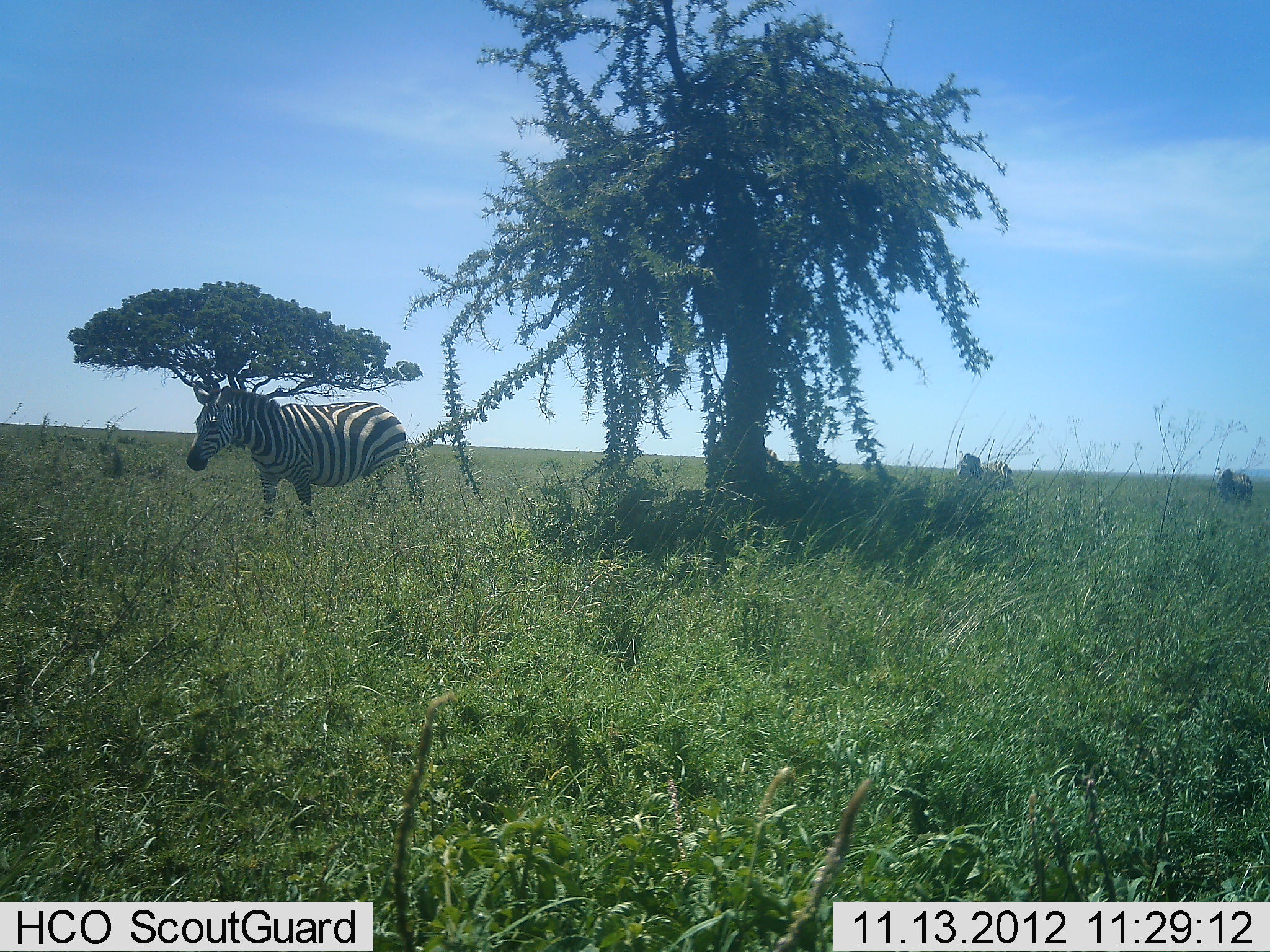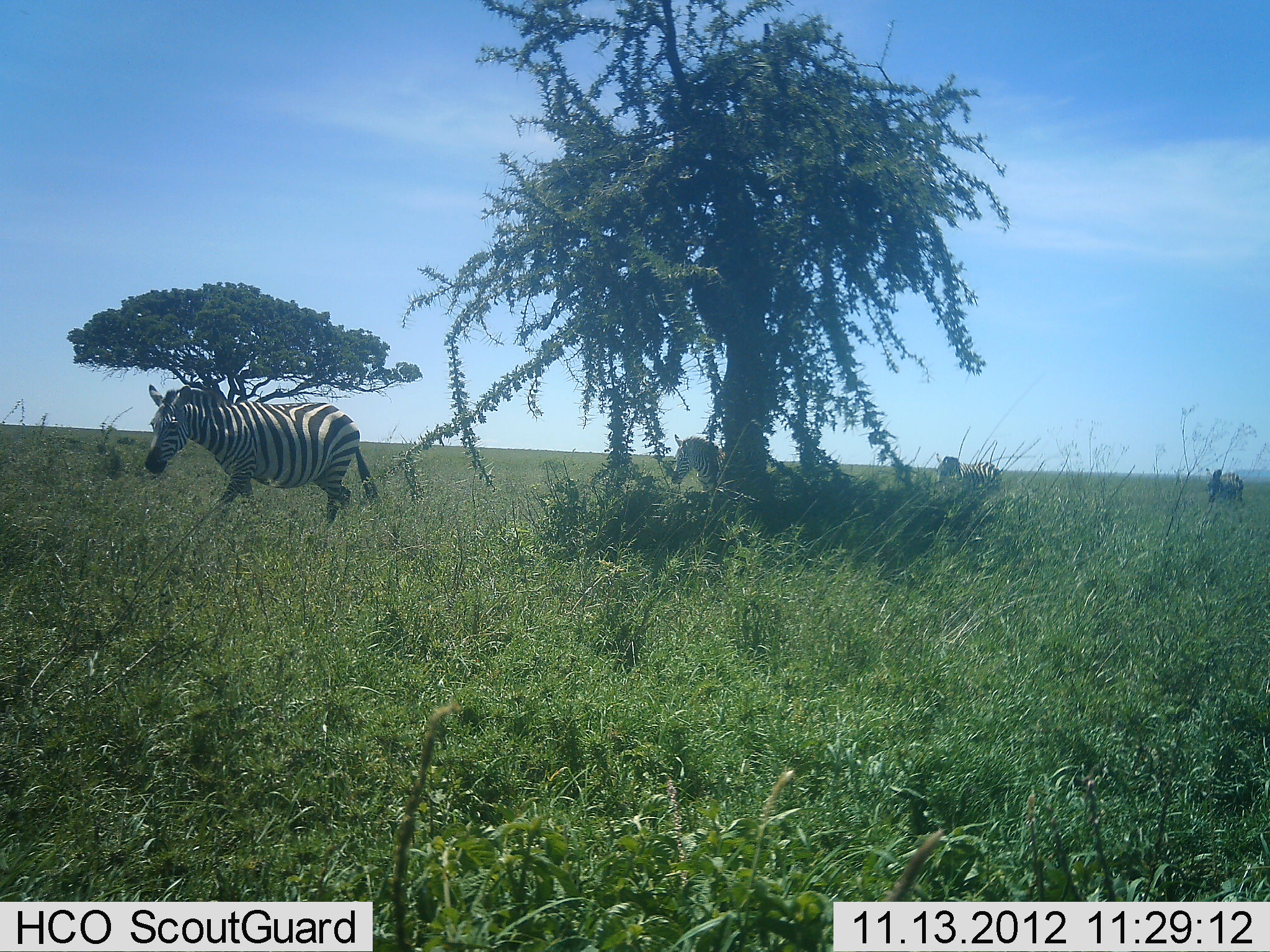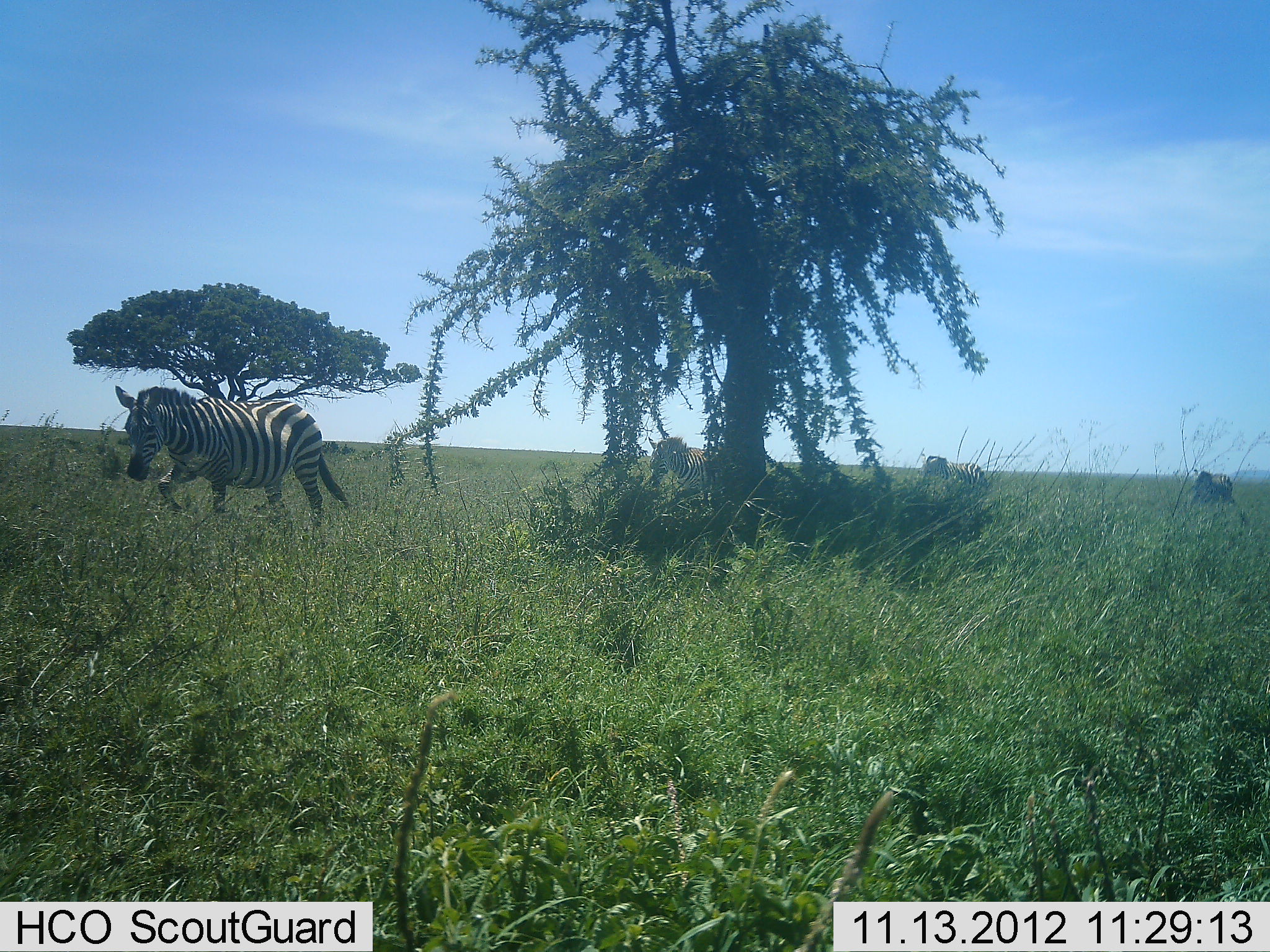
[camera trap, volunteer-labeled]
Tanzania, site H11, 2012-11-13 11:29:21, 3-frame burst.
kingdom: Animalia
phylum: Chordata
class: Mammalia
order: Perissodactyla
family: Equidae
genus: Equus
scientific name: Equus quagga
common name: plains zebra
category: zebra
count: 4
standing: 0%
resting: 10%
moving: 90%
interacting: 0%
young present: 0%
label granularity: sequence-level